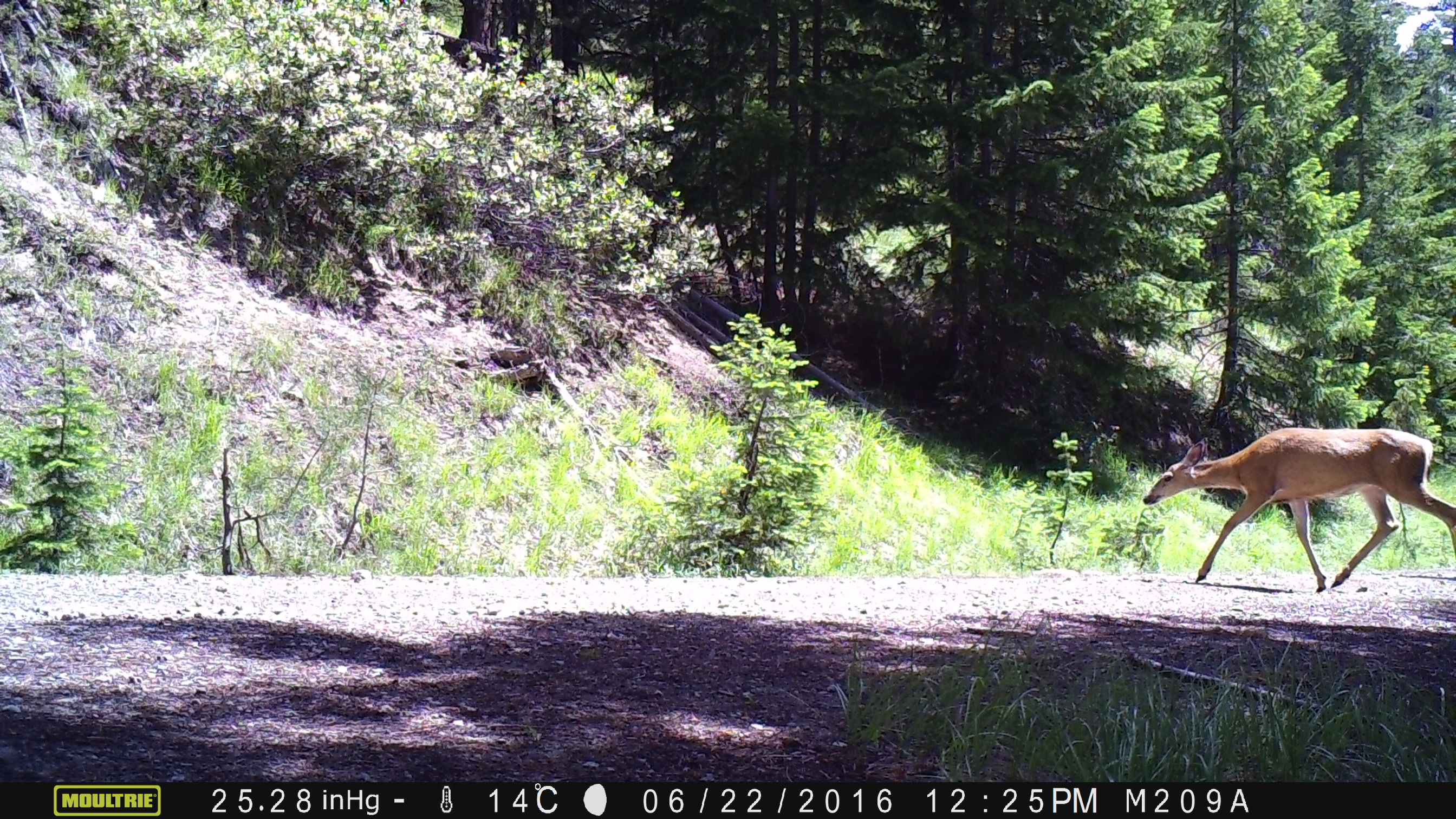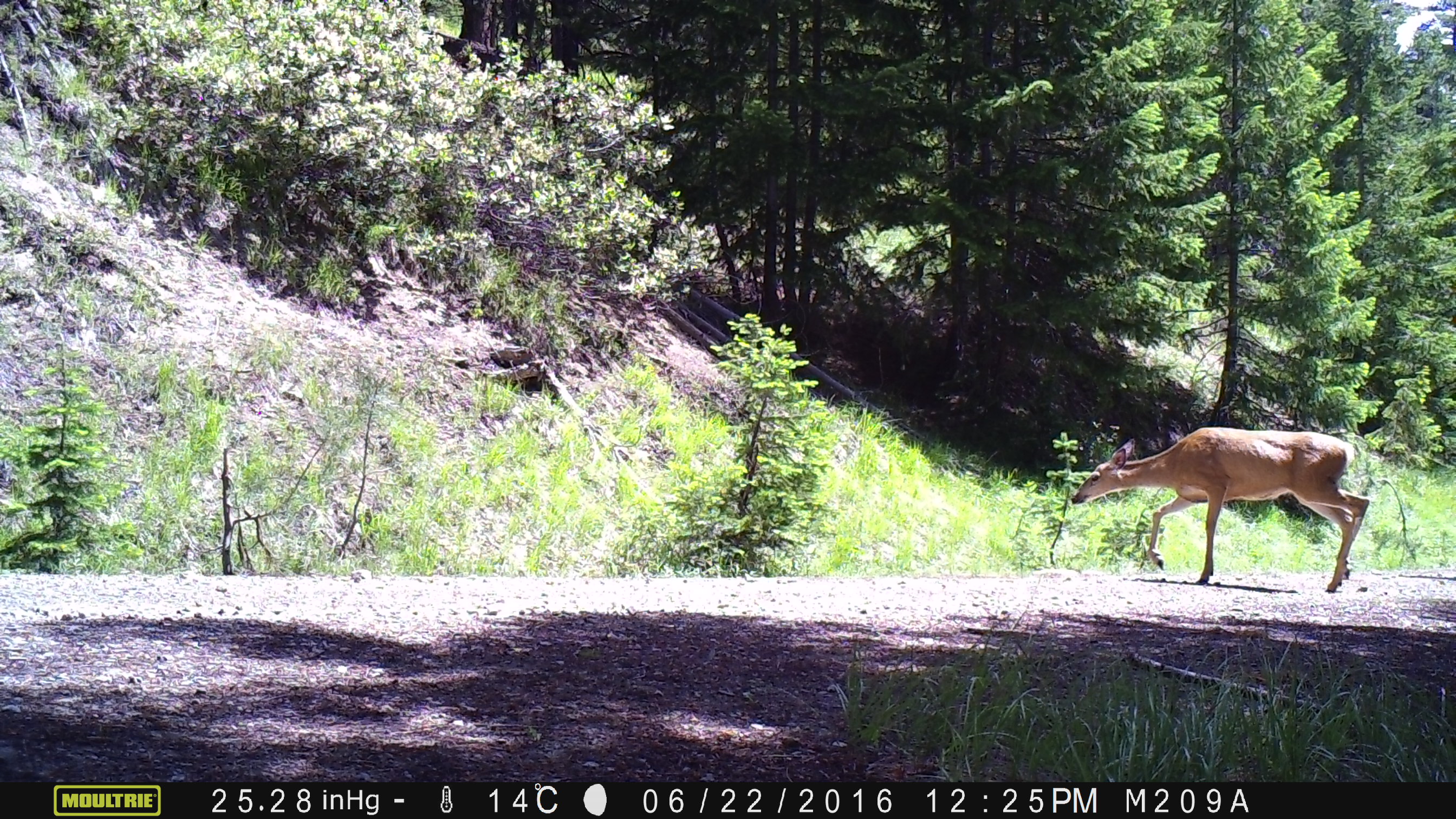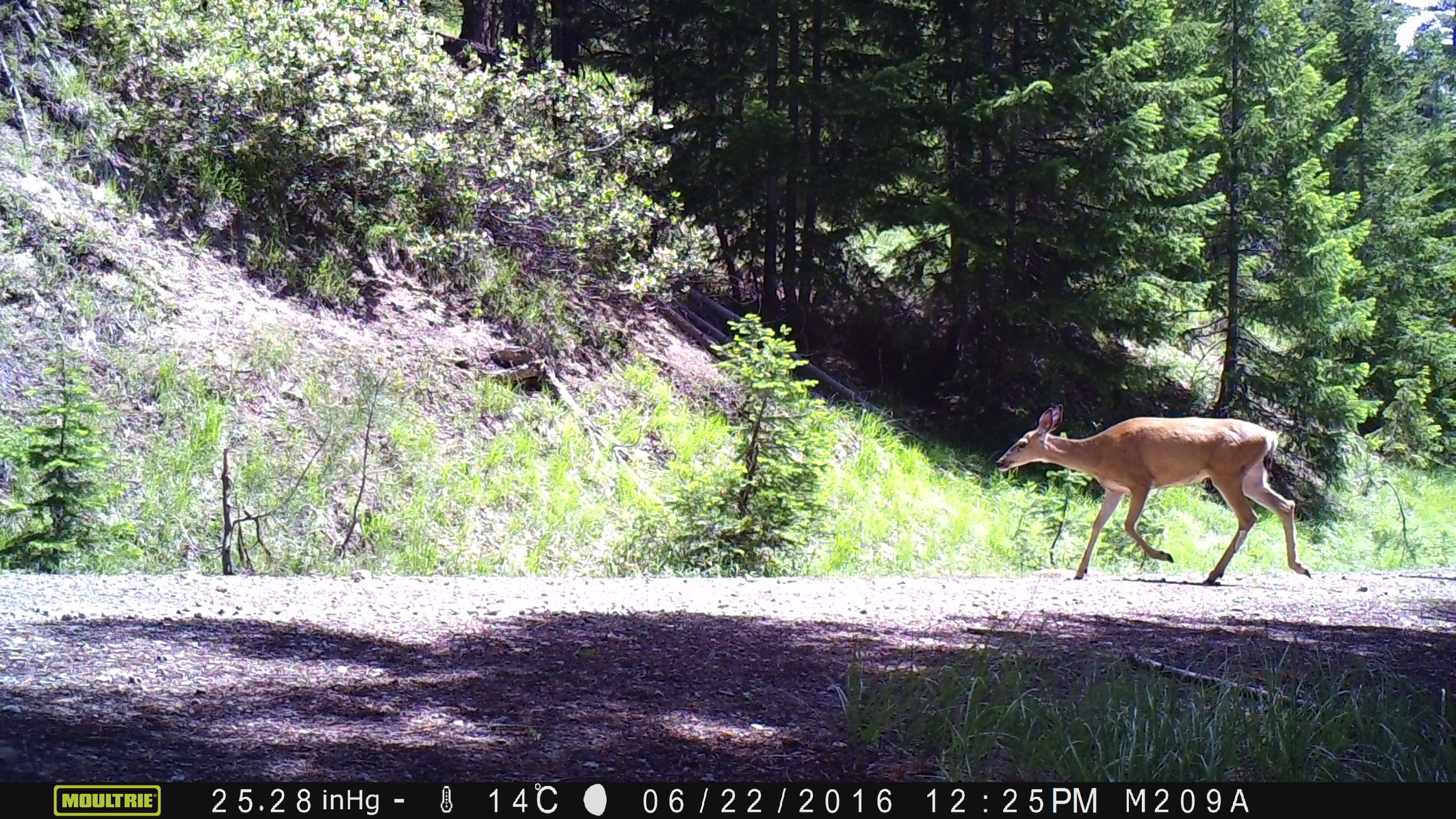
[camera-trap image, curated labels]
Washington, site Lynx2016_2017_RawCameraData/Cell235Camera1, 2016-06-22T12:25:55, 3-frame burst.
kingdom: Animalia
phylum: Chordata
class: Mammalia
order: Artiodactyla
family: Cervidae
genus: Odocoileus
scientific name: Odocoileus hemionus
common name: mule deer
Odocoileus hemionus (mule deer). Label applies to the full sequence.